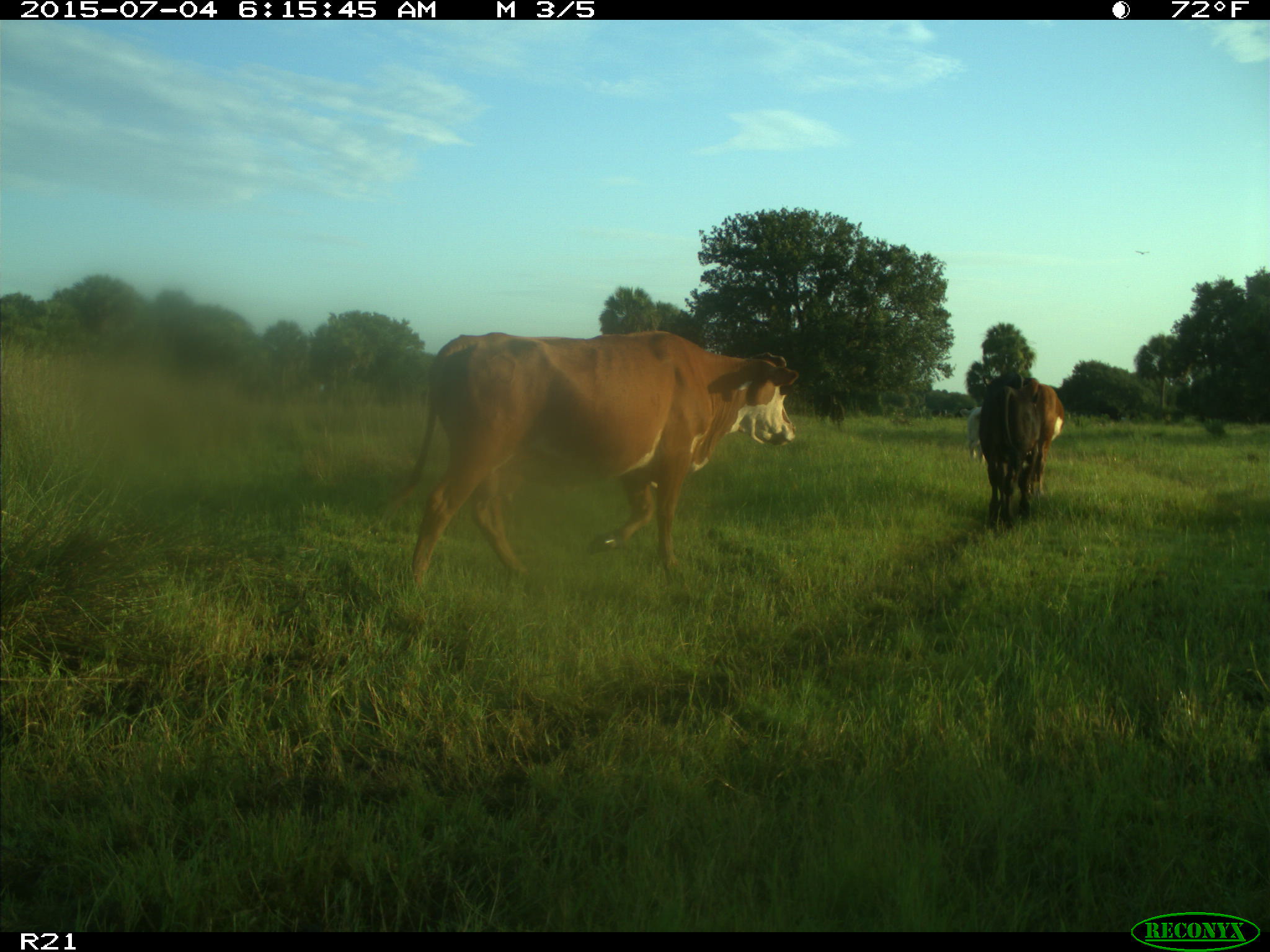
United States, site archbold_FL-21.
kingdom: Animalia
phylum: Chordata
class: Mammalia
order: Artiodactyla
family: Bovidae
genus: Bos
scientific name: Bos taurus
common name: domestic cow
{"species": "Bos taurus (domestic cow)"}